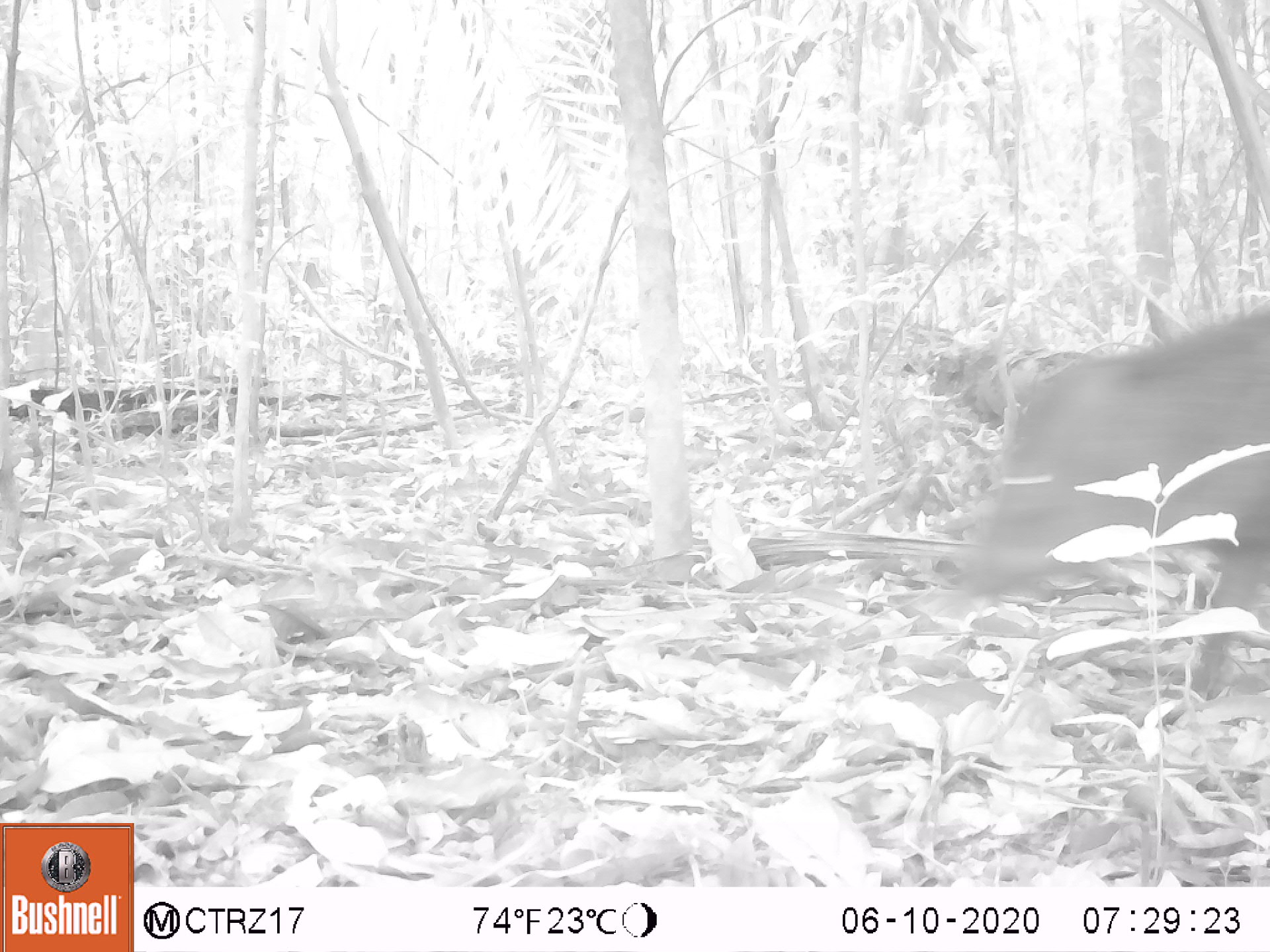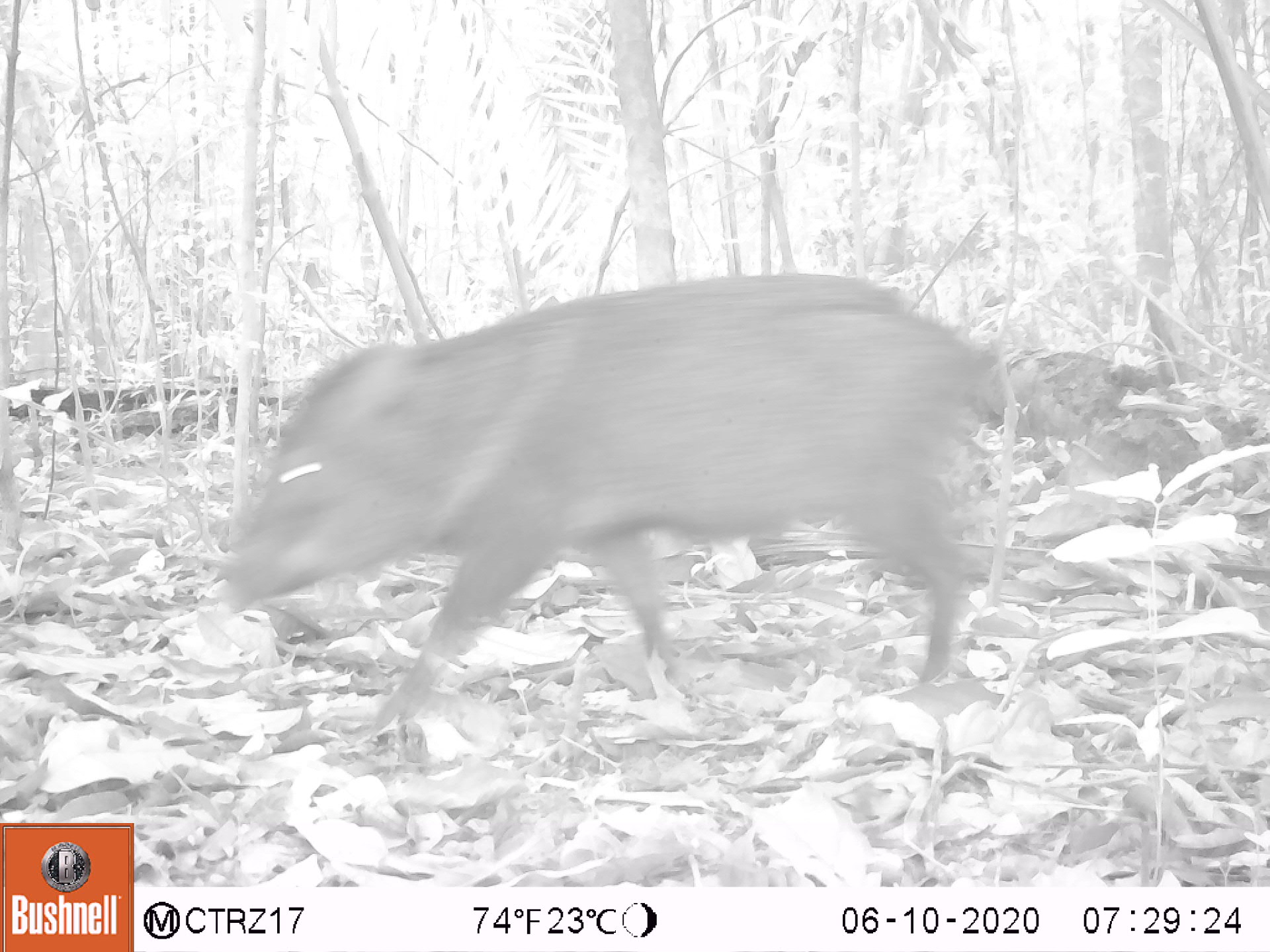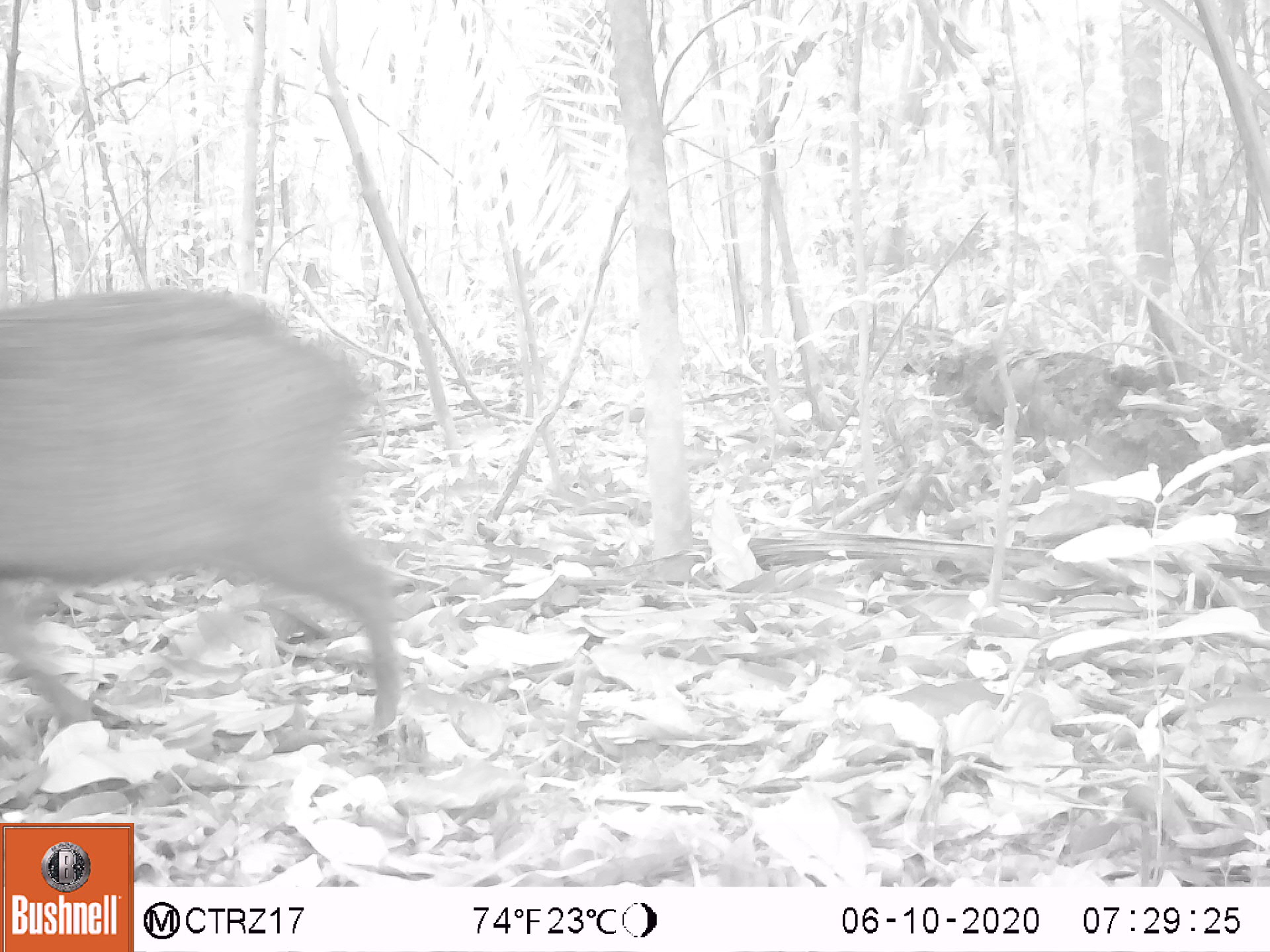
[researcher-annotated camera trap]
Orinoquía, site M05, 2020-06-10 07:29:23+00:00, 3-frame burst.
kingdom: Animalia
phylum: Chordata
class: Mammalia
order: Artiodactyla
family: Tayassuidae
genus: Pecari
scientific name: Pecari tajacu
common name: collared peccary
Collared peccary (Pecari tajacu).